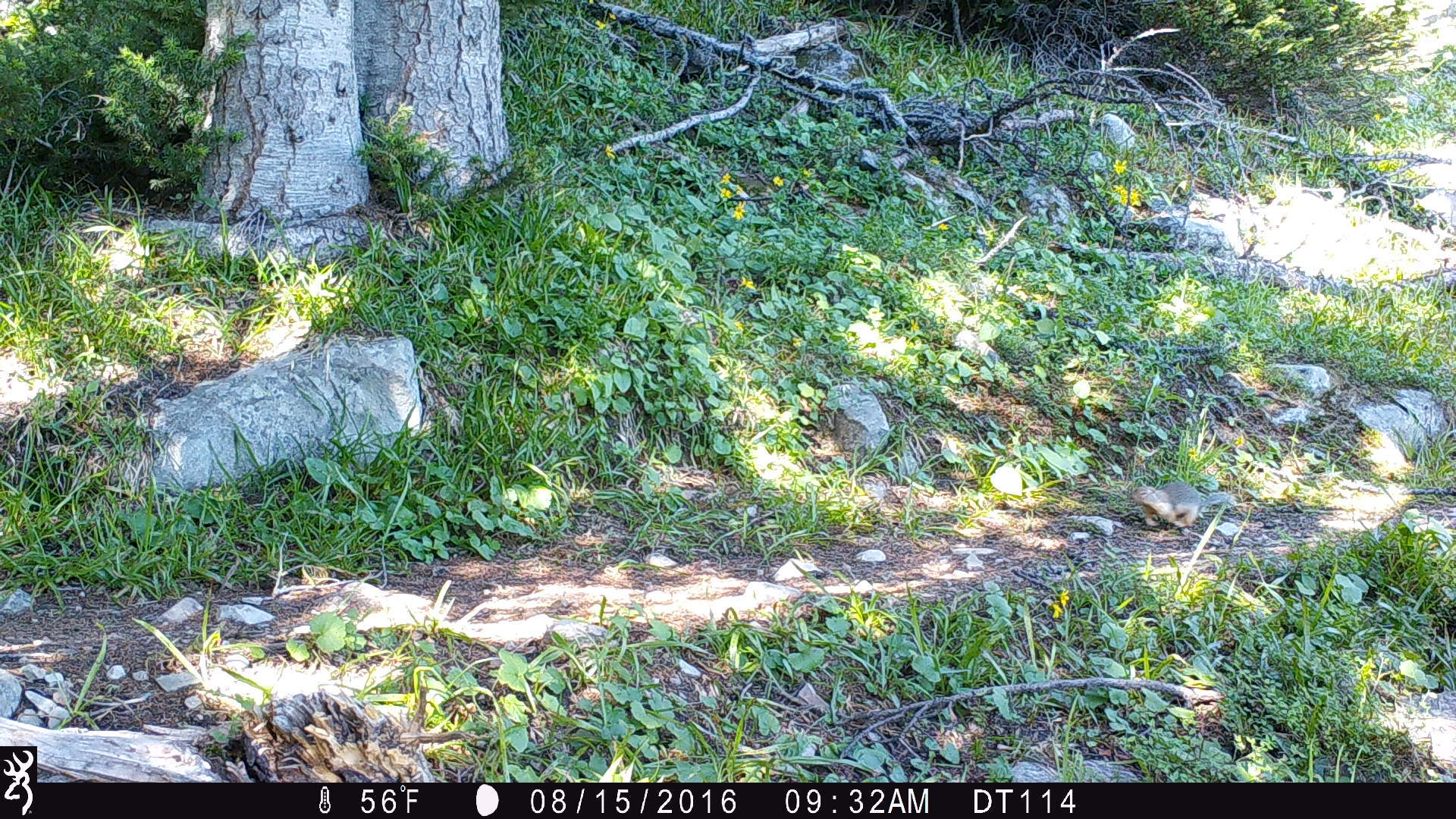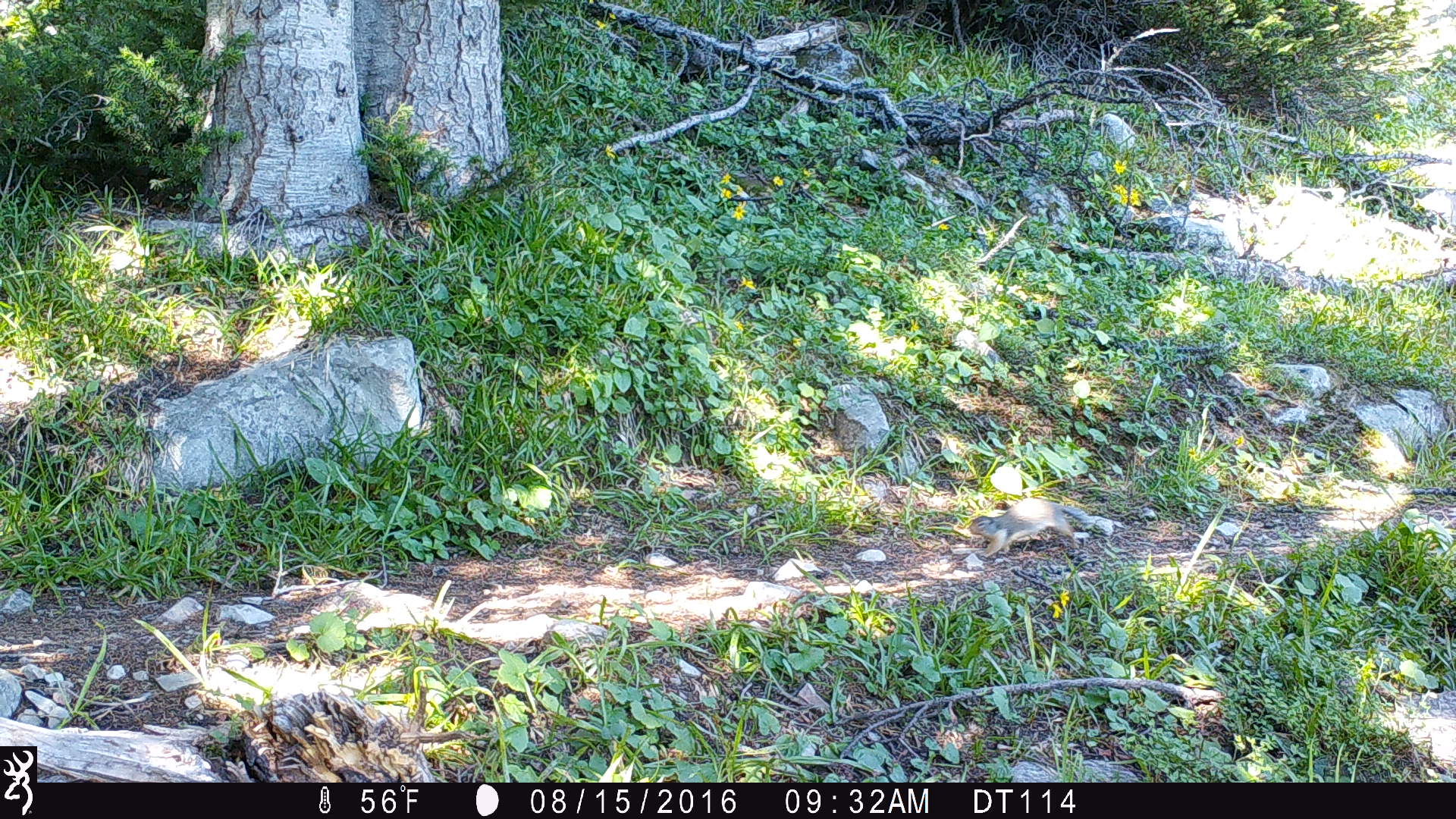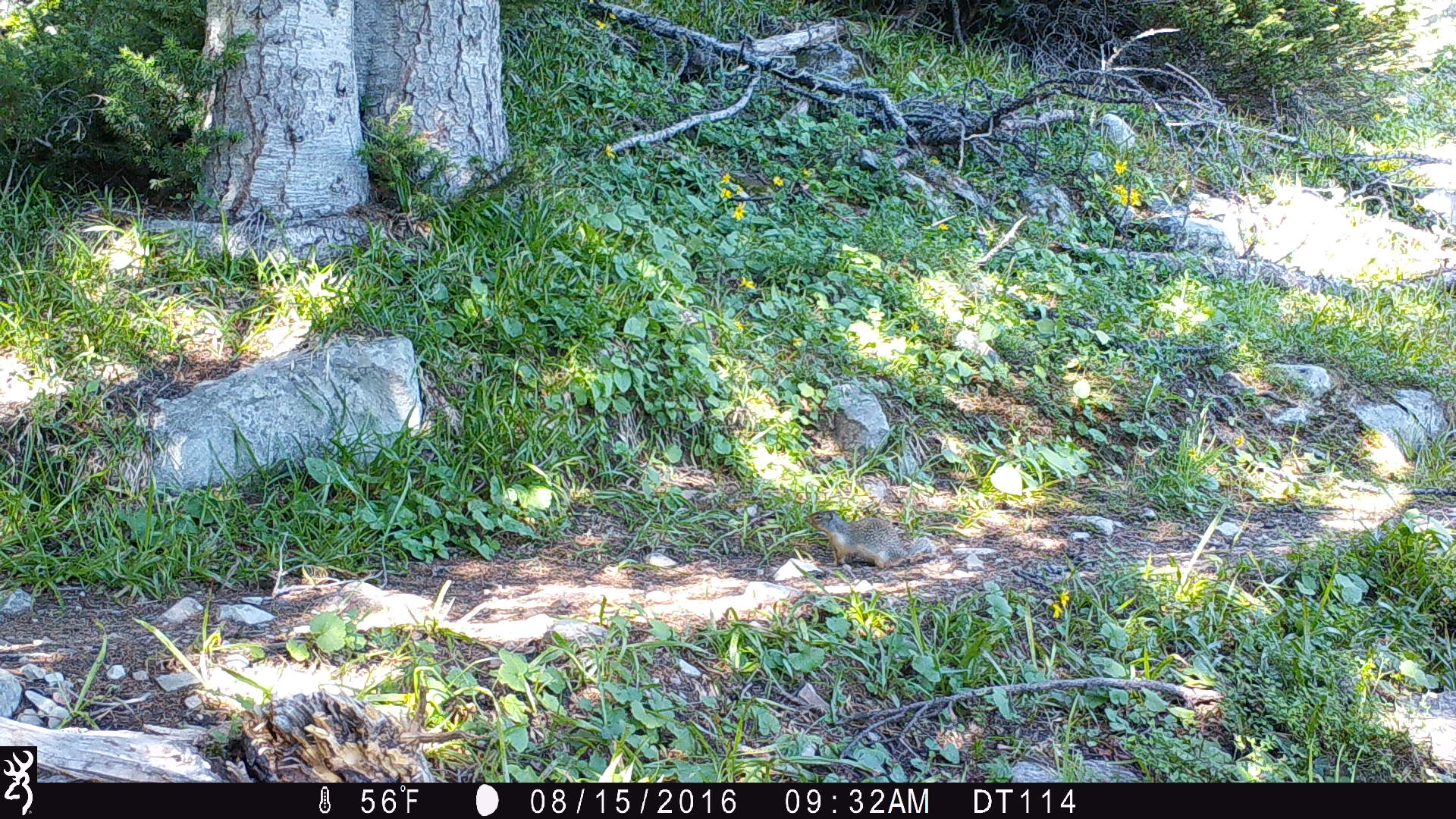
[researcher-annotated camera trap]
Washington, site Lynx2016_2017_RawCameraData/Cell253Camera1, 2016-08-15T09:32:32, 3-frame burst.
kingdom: Animalia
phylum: Chordata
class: Mammalia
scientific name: Mammalia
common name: small mammal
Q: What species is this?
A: Small mammal (Mammalia).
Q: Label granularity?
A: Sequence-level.